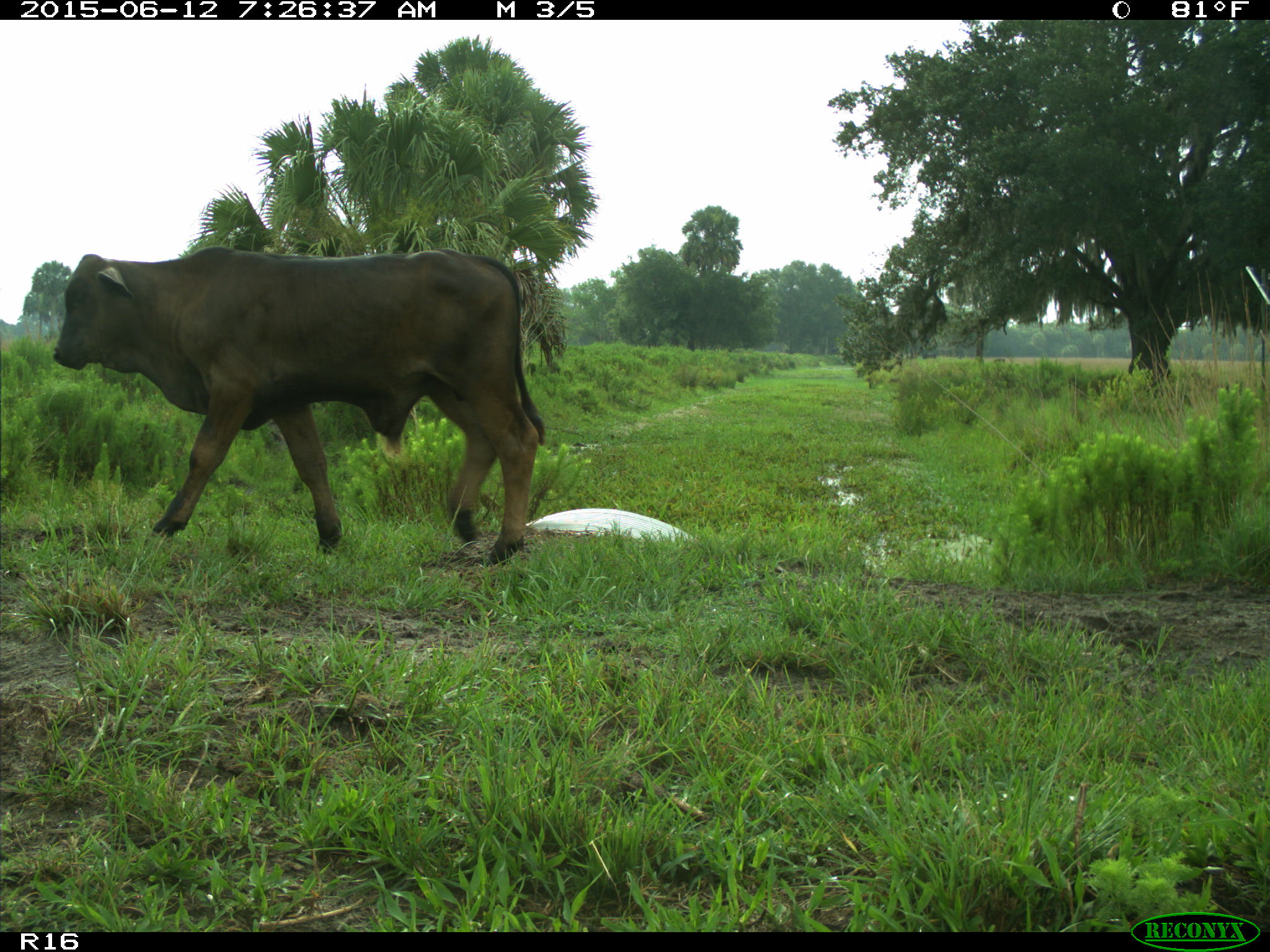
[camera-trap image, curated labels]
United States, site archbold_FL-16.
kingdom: Animalia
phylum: Chordata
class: Mammalia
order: Artiodactyla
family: Bovidae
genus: Bos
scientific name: Bos taurus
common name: domestic cow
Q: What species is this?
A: Bos taurus (domestic cow).